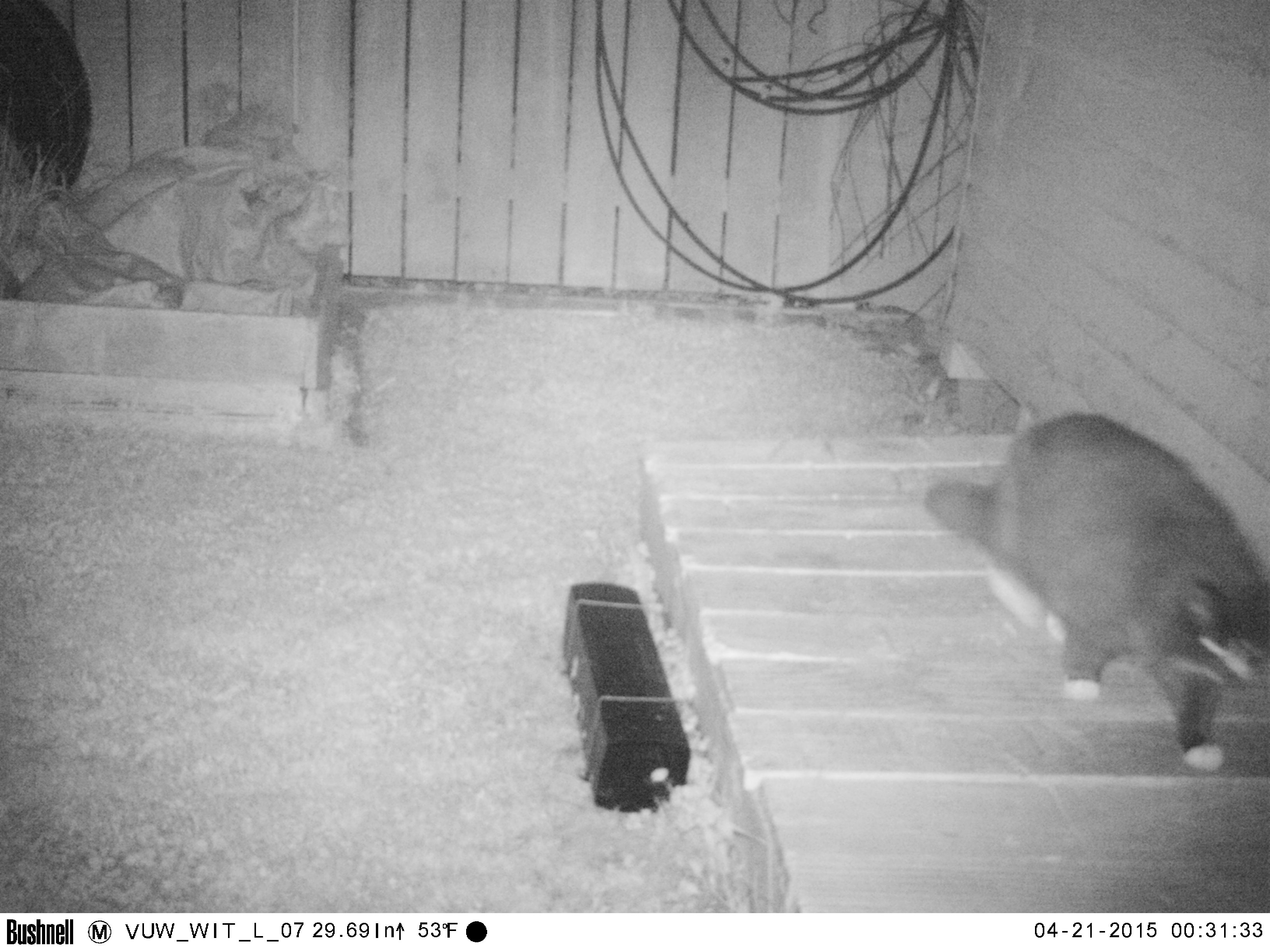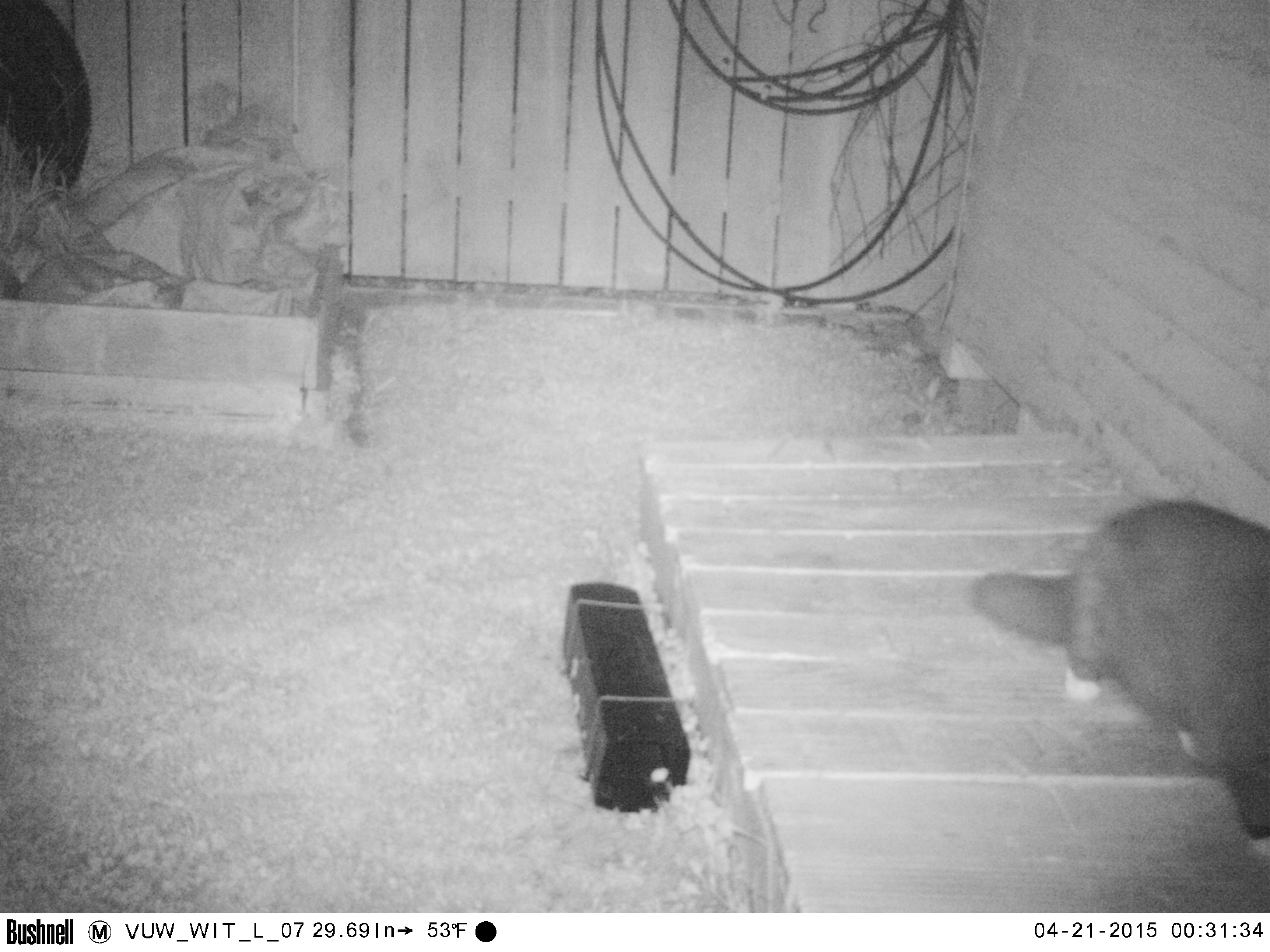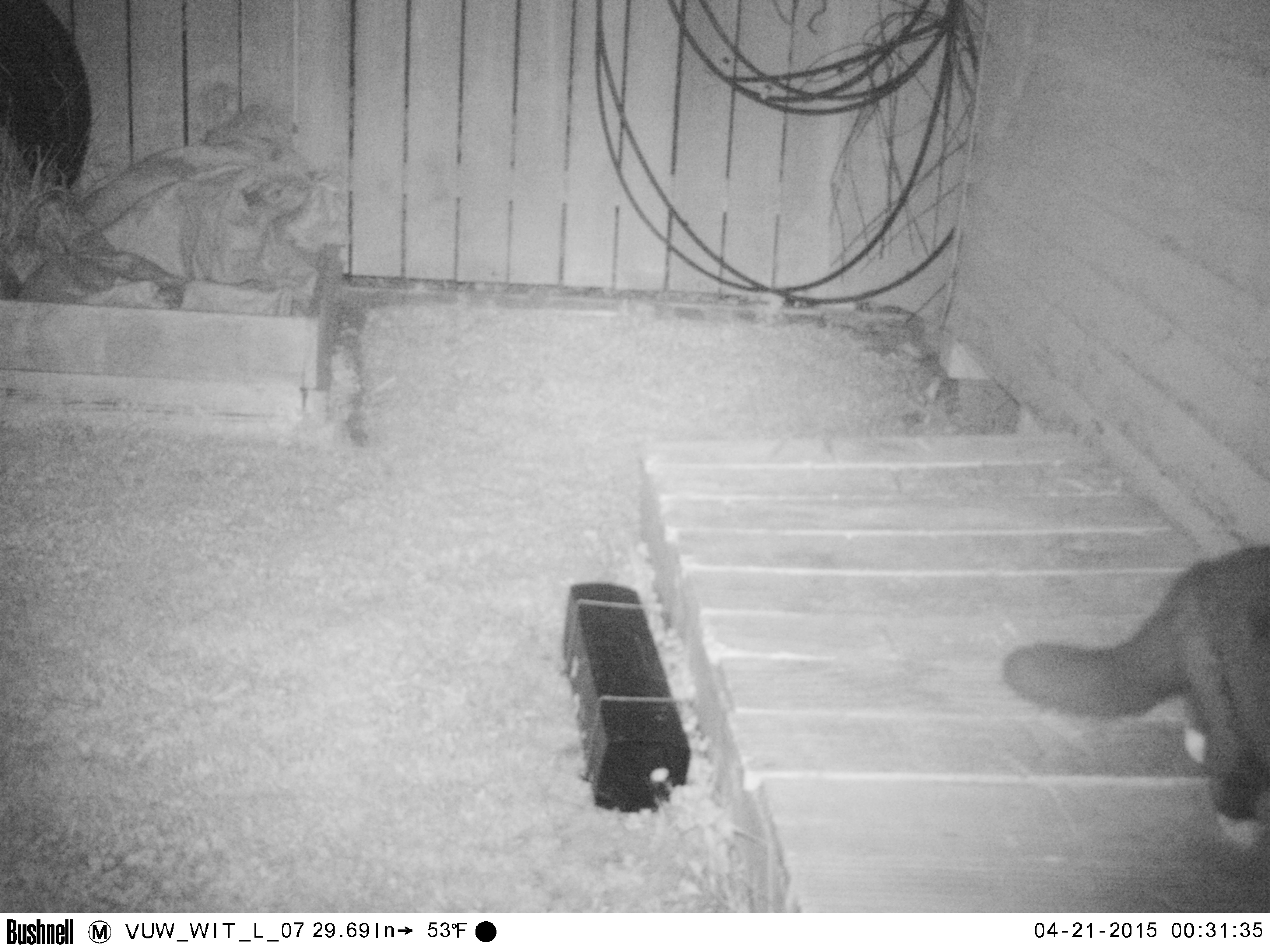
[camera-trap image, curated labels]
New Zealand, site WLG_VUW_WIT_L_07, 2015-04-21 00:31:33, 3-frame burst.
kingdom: Animalia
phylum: Chordata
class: Mammalia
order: Carnivora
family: Felidae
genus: Felis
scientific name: Felis catus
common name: domestic cat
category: cat